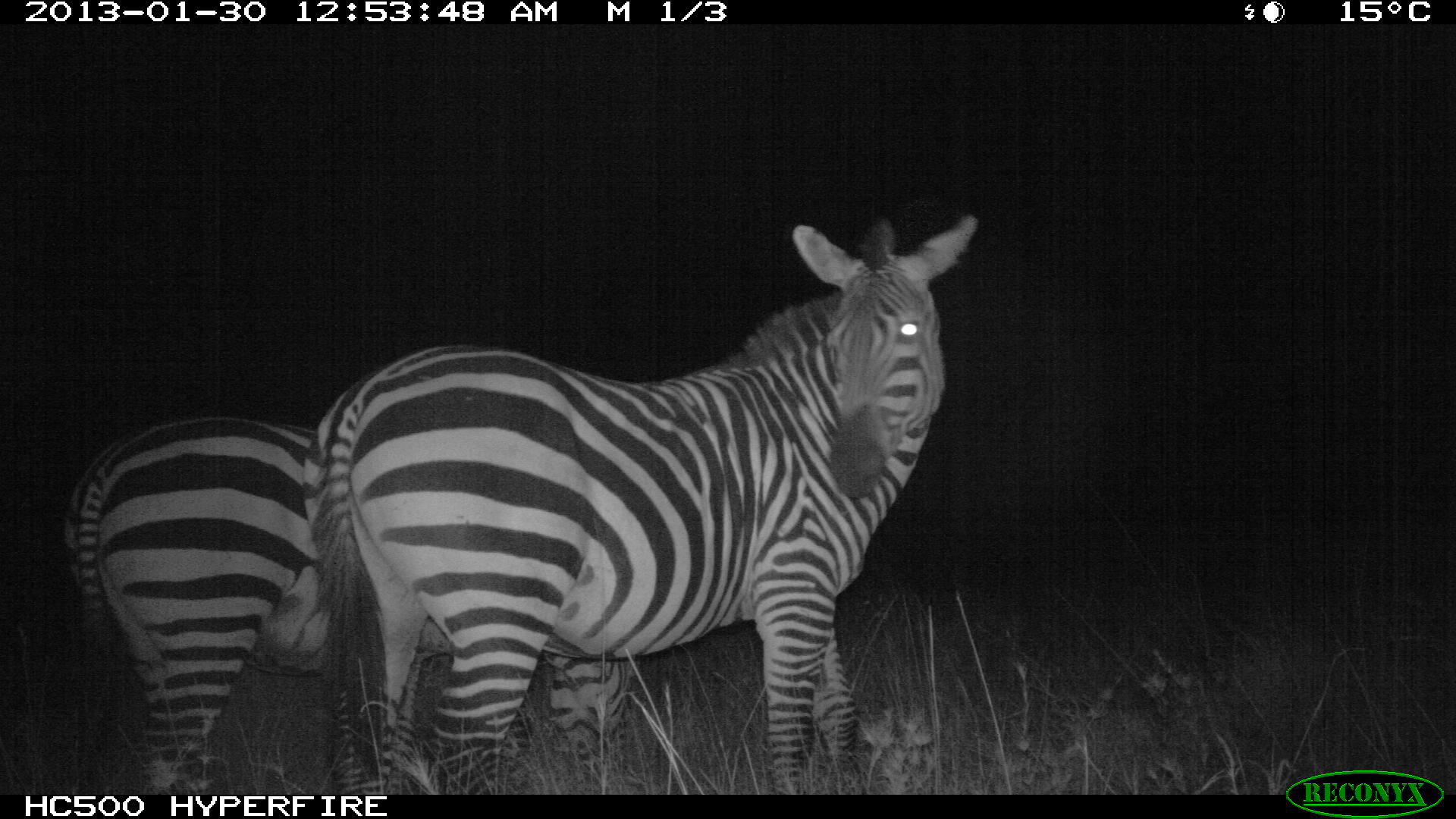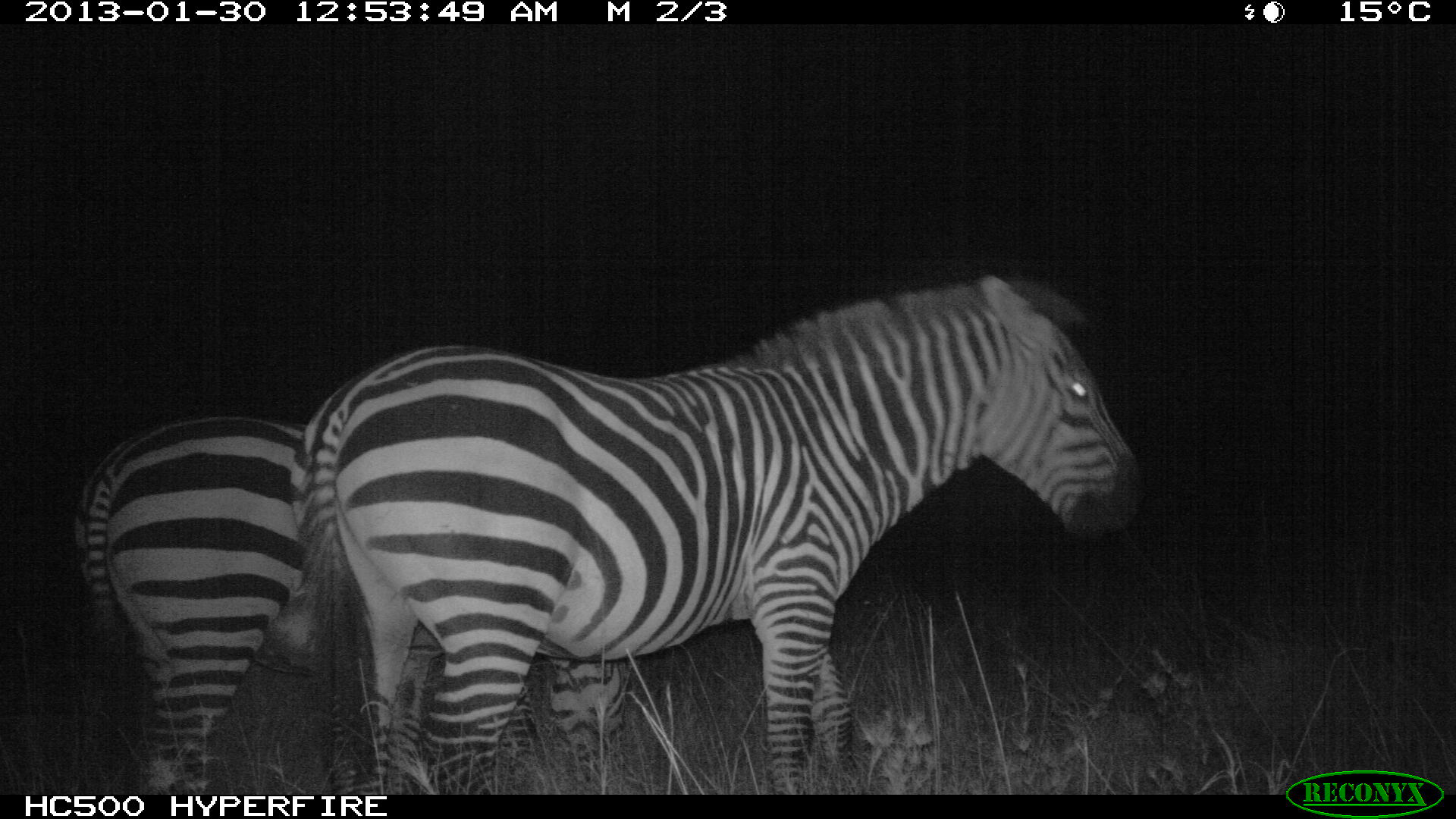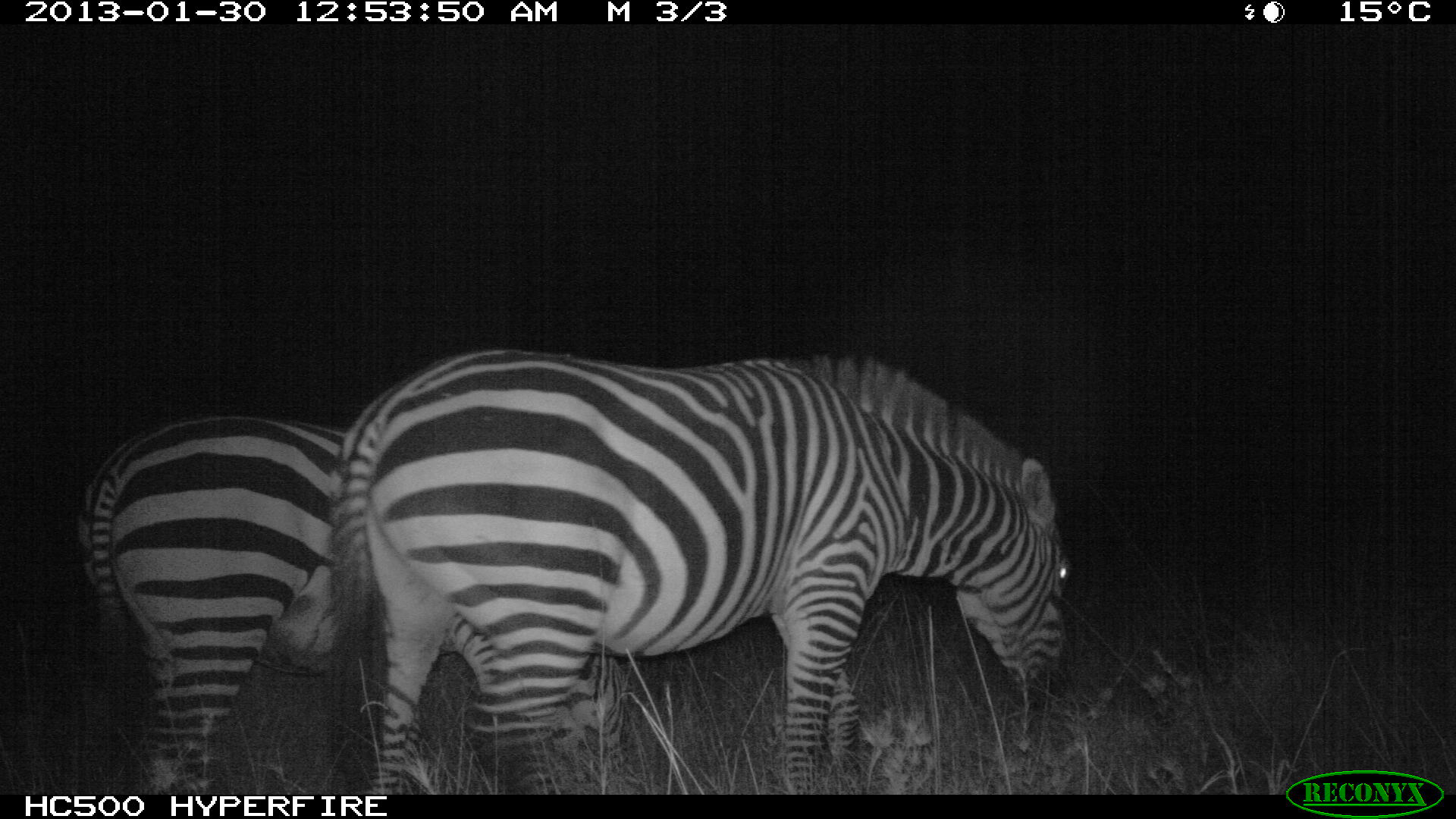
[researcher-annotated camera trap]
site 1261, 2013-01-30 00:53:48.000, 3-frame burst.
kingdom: Animalia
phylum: Chordata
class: Mammalia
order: Perissodactyla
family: Equidae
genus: Equus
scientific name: Equus quagga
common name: plains zebra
Equus quagga (plains zebra), count 2.